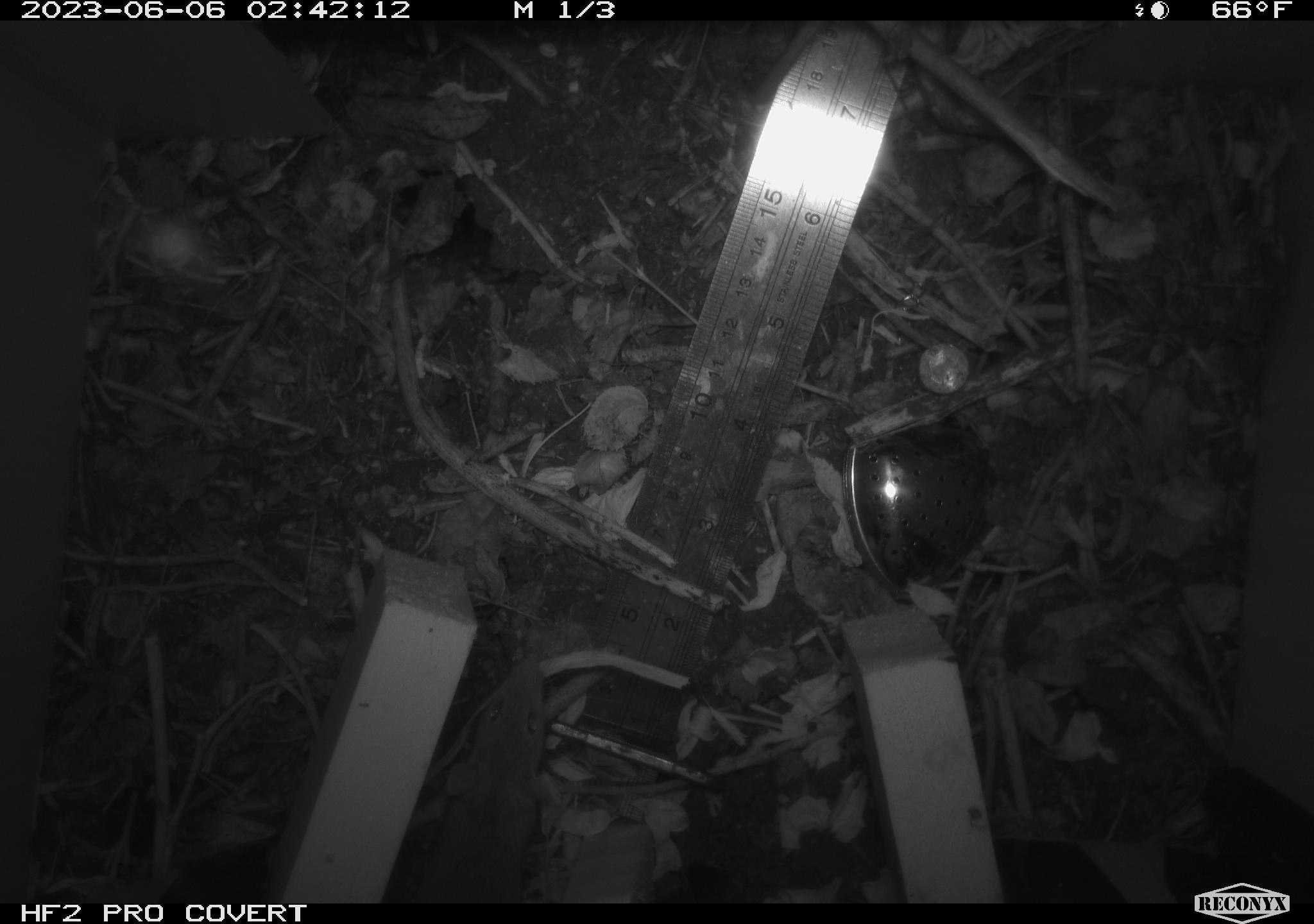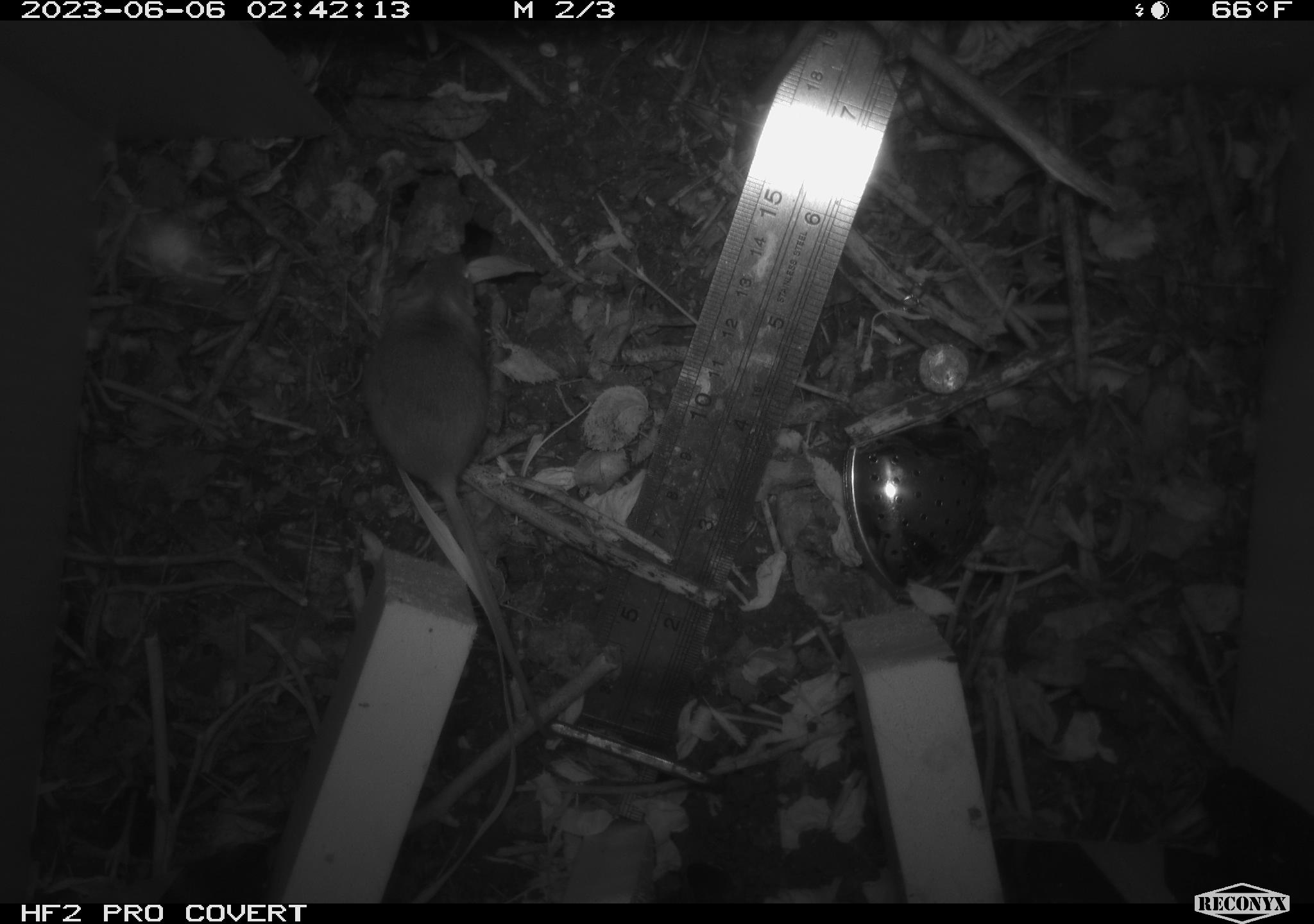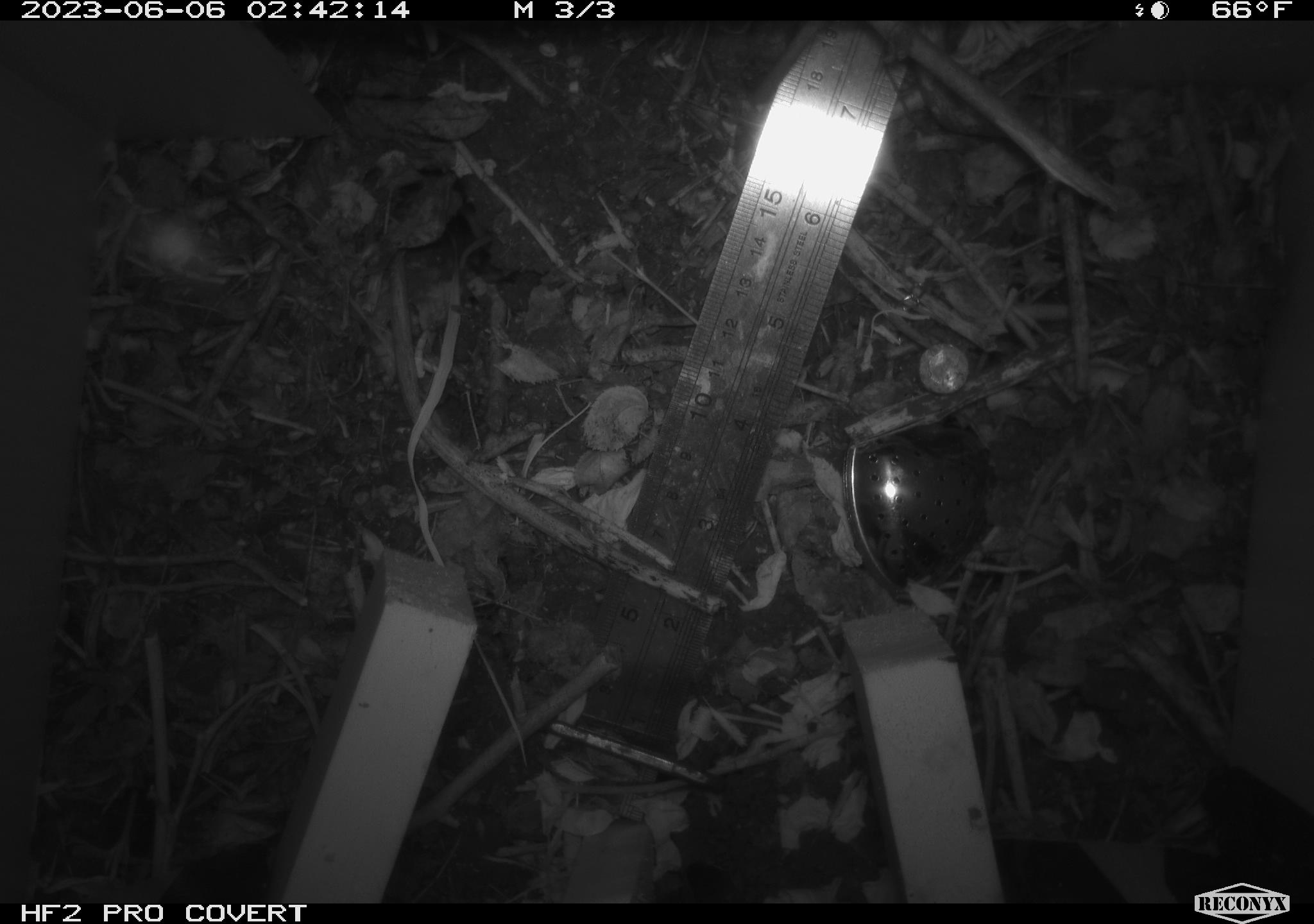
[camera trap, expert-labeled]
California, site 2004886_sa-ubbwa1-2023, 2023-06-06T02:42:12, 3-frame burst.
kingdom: Animalia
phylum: Chordata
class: Mammalia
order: Rodentia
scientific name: Rodentia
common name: rodent